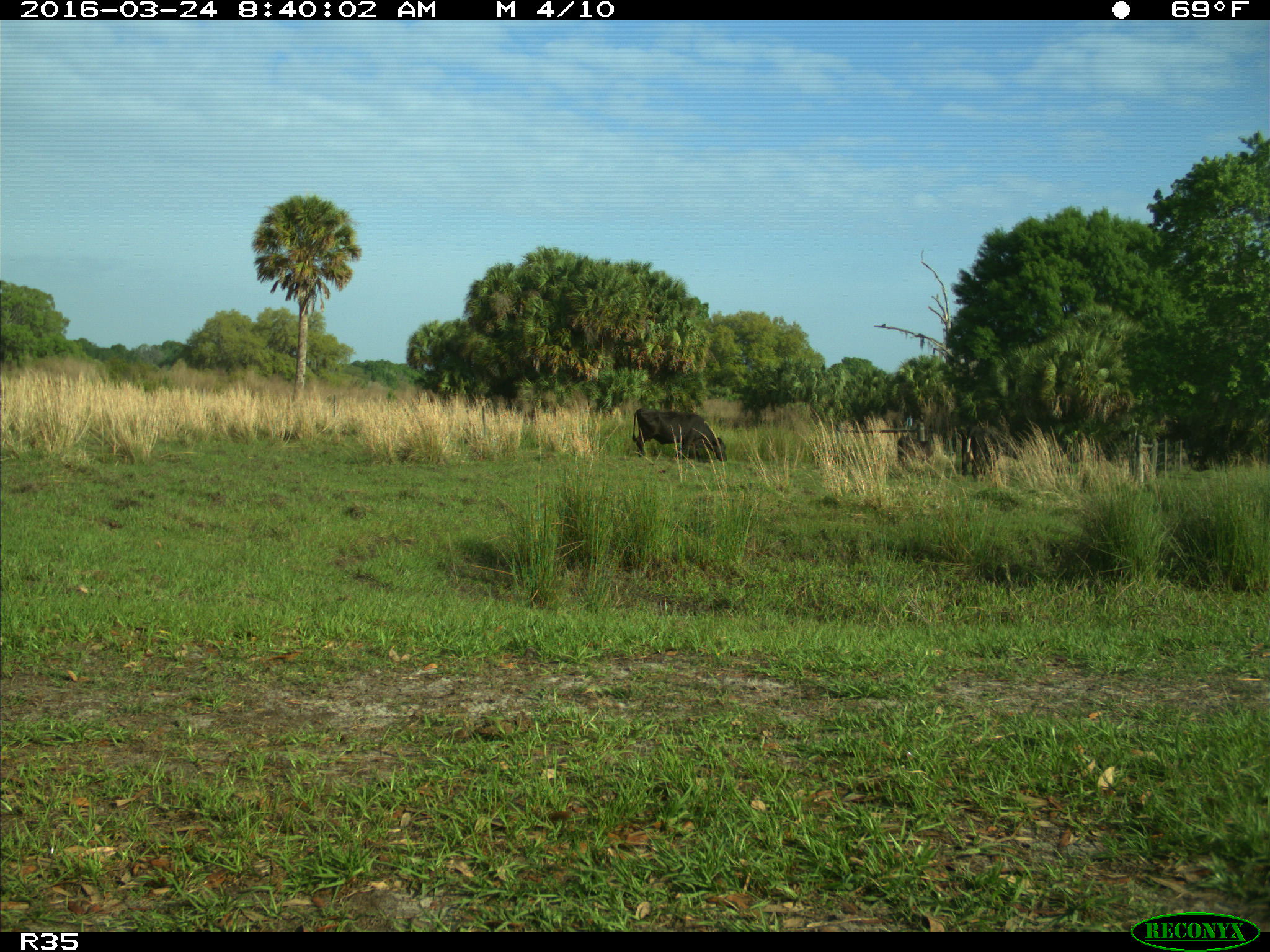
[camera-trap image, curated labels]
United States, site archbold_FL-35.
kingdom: Animalia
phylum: Chordata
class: Mammalia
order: Artiodactyla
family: Bovidae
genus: Bos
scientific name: Bos taurus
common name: domestic cow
Bos taurus (domestic cow).